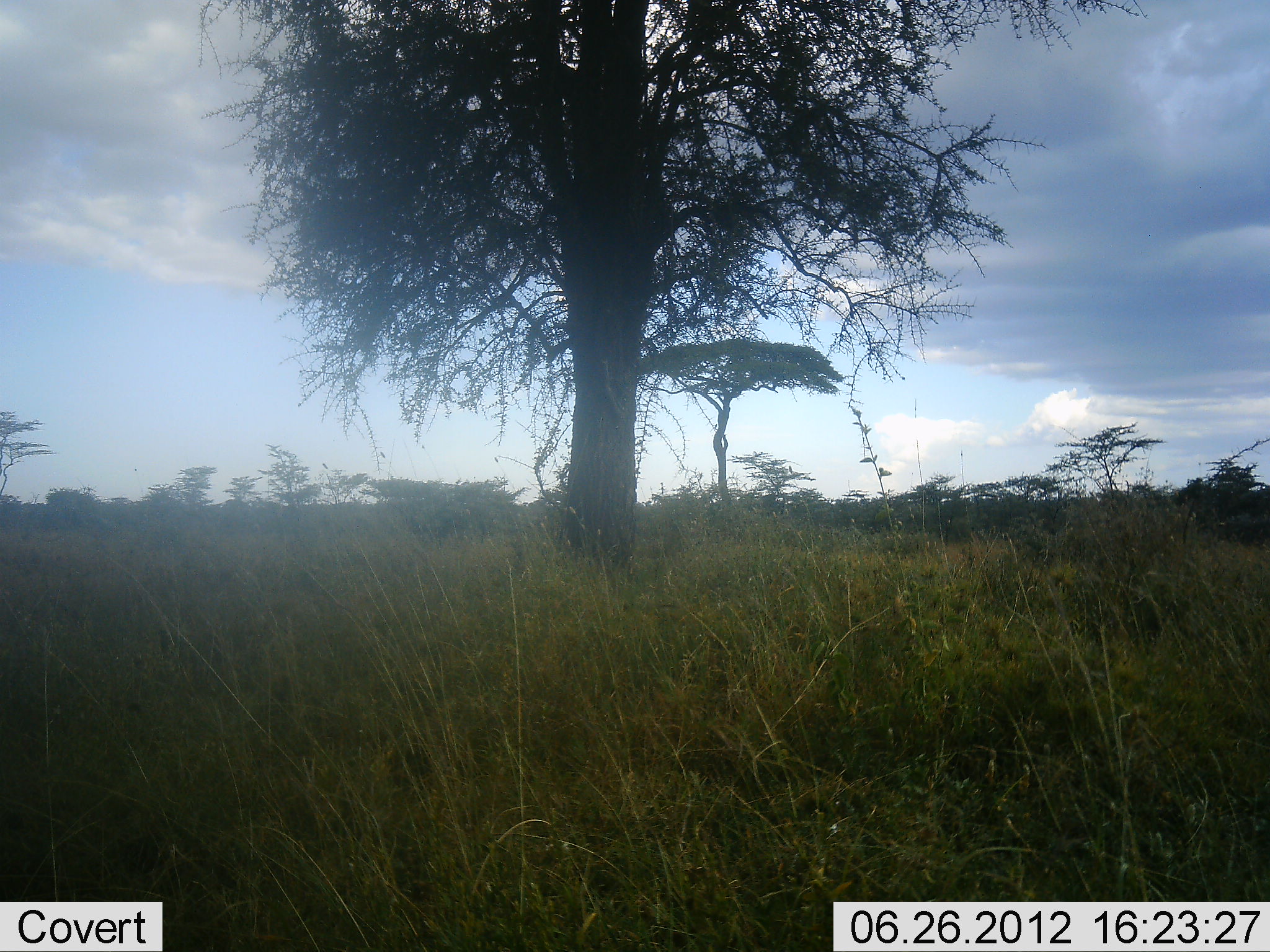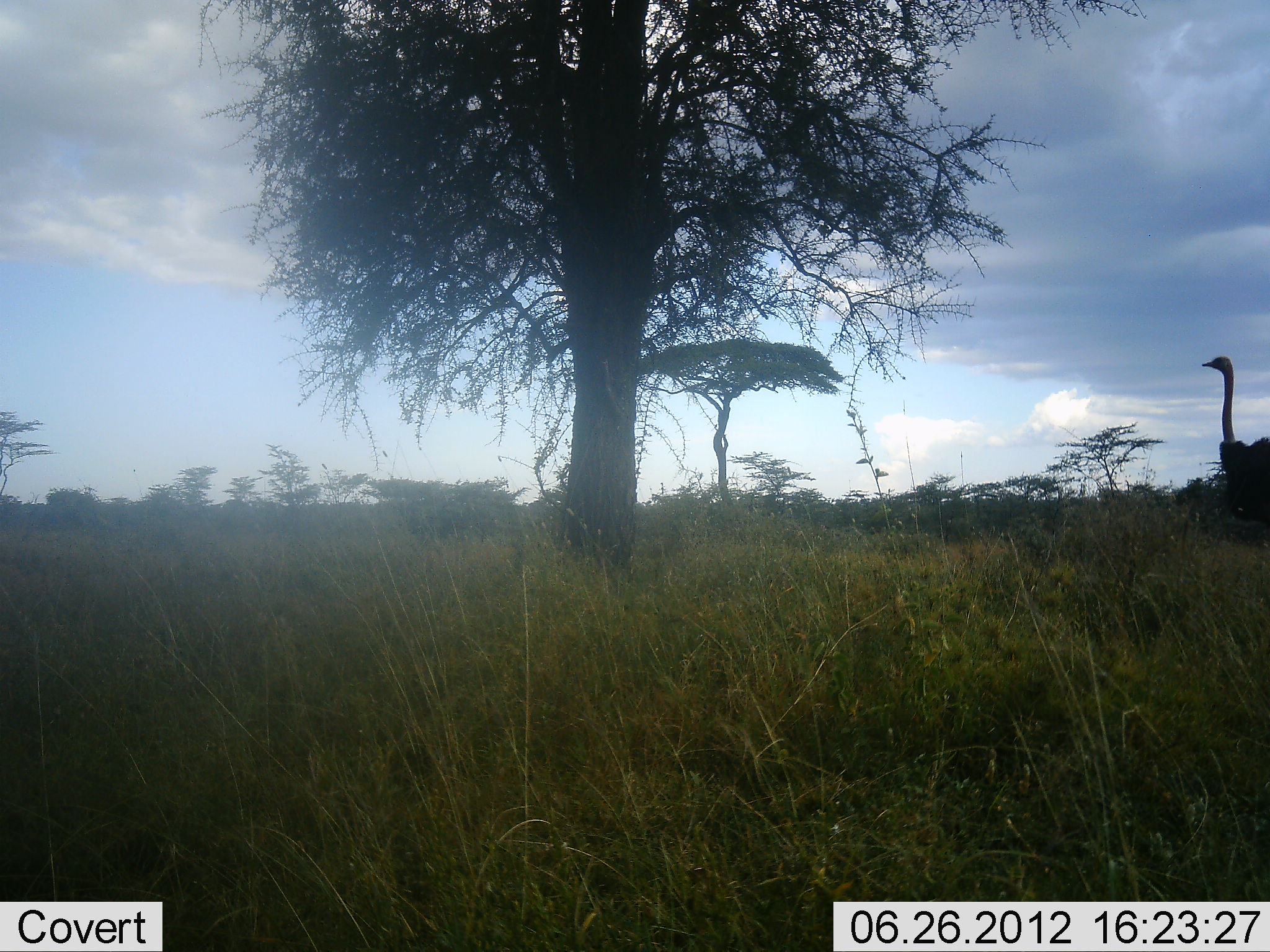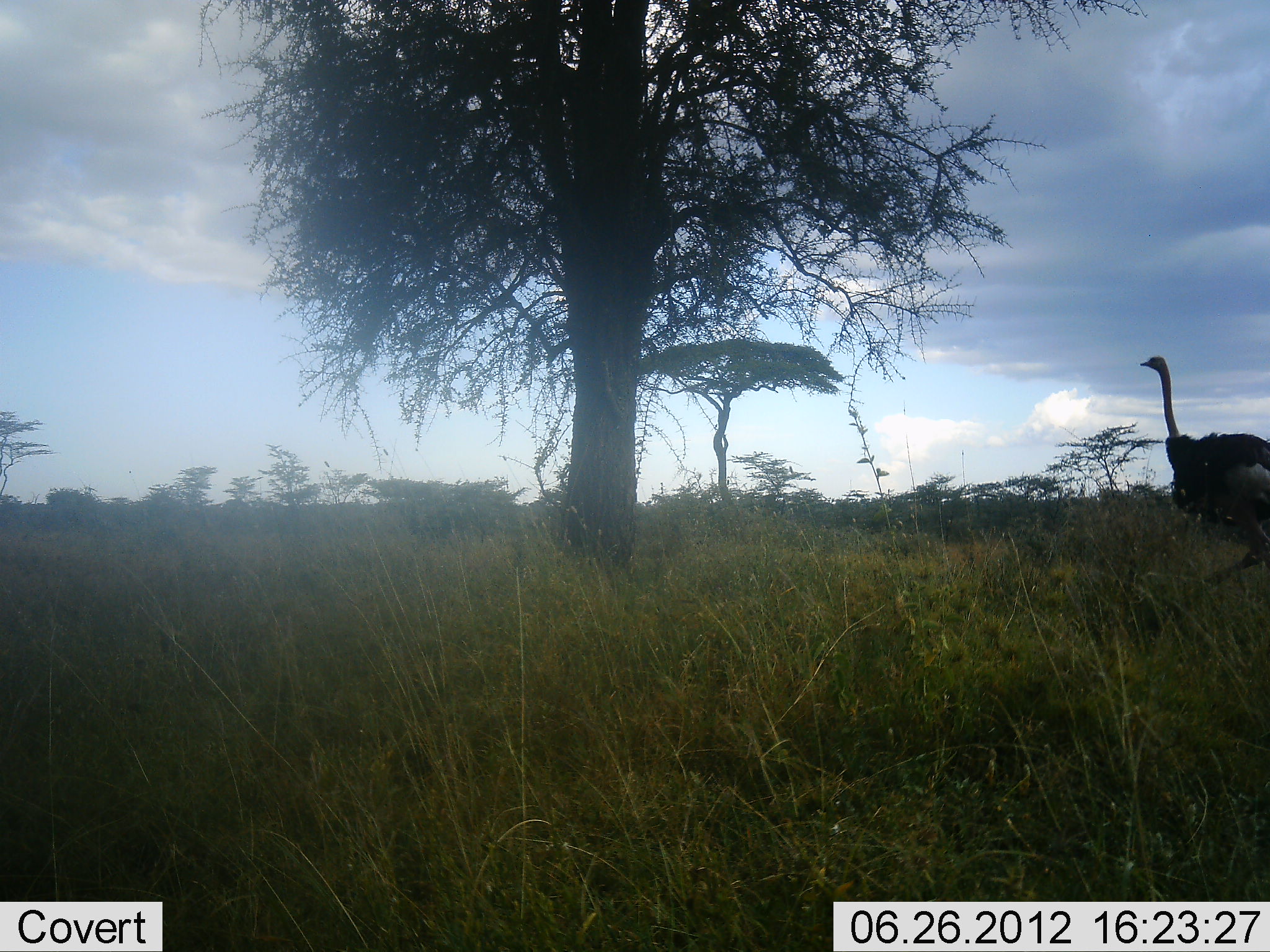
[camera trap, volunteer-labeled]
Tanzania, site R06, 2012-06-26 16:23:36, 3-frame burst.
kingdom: Animalia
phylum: Chordata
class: Aves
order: Struthioniformes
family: Struthionidae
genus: Struthio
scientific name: Struthio camelus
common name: ostrich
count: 1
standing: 10%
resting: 0%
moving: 90%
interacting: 0%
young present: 0%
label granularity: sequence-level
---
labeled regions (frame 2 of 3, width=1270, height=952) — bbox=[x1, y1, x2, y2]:
animal: bbox=[1202, 355, 1270, 537]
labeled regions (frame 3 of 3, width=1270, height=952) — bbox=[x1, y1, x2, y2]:
animal: bbox=[1138, 355, 1269, 593]